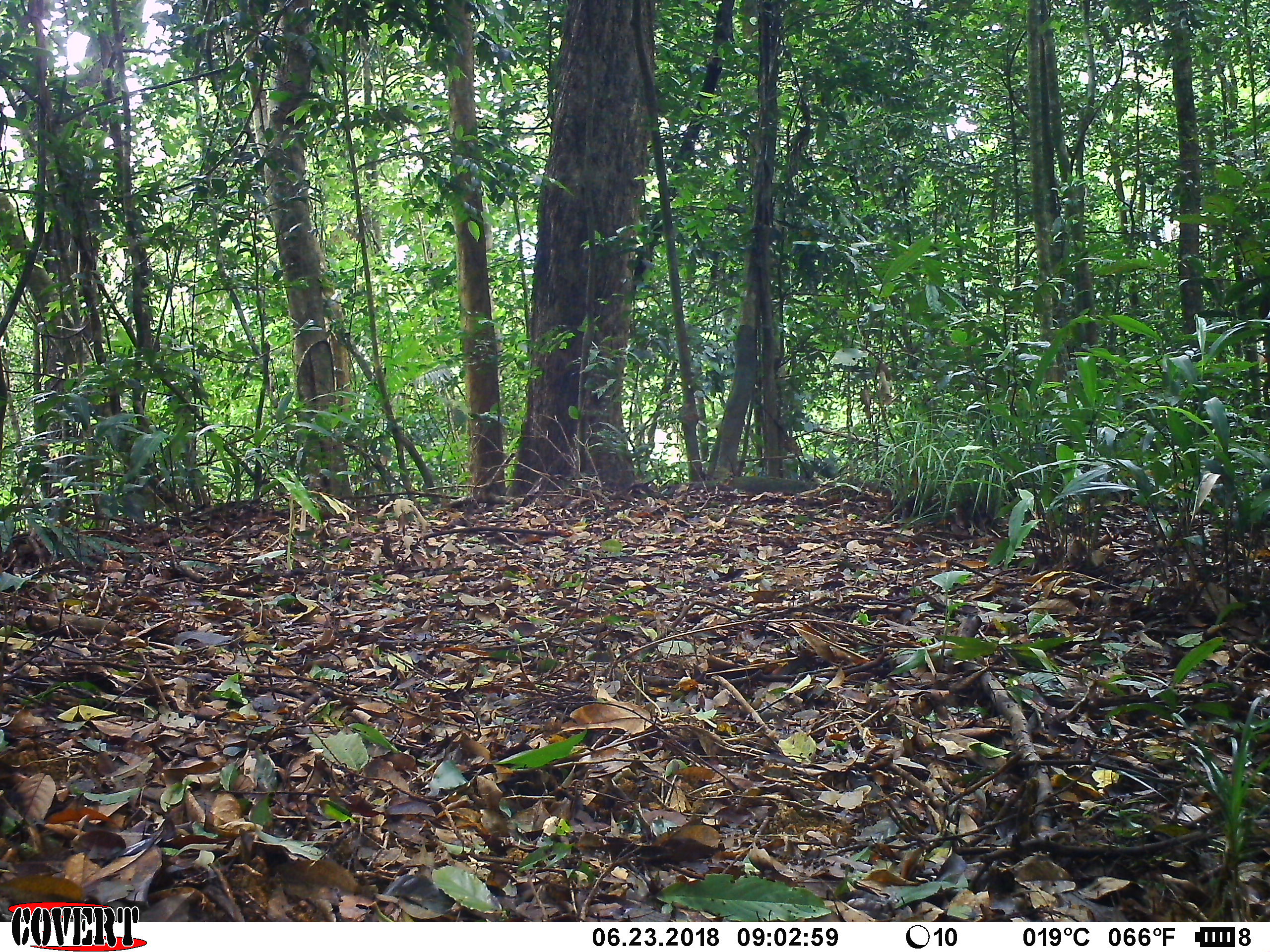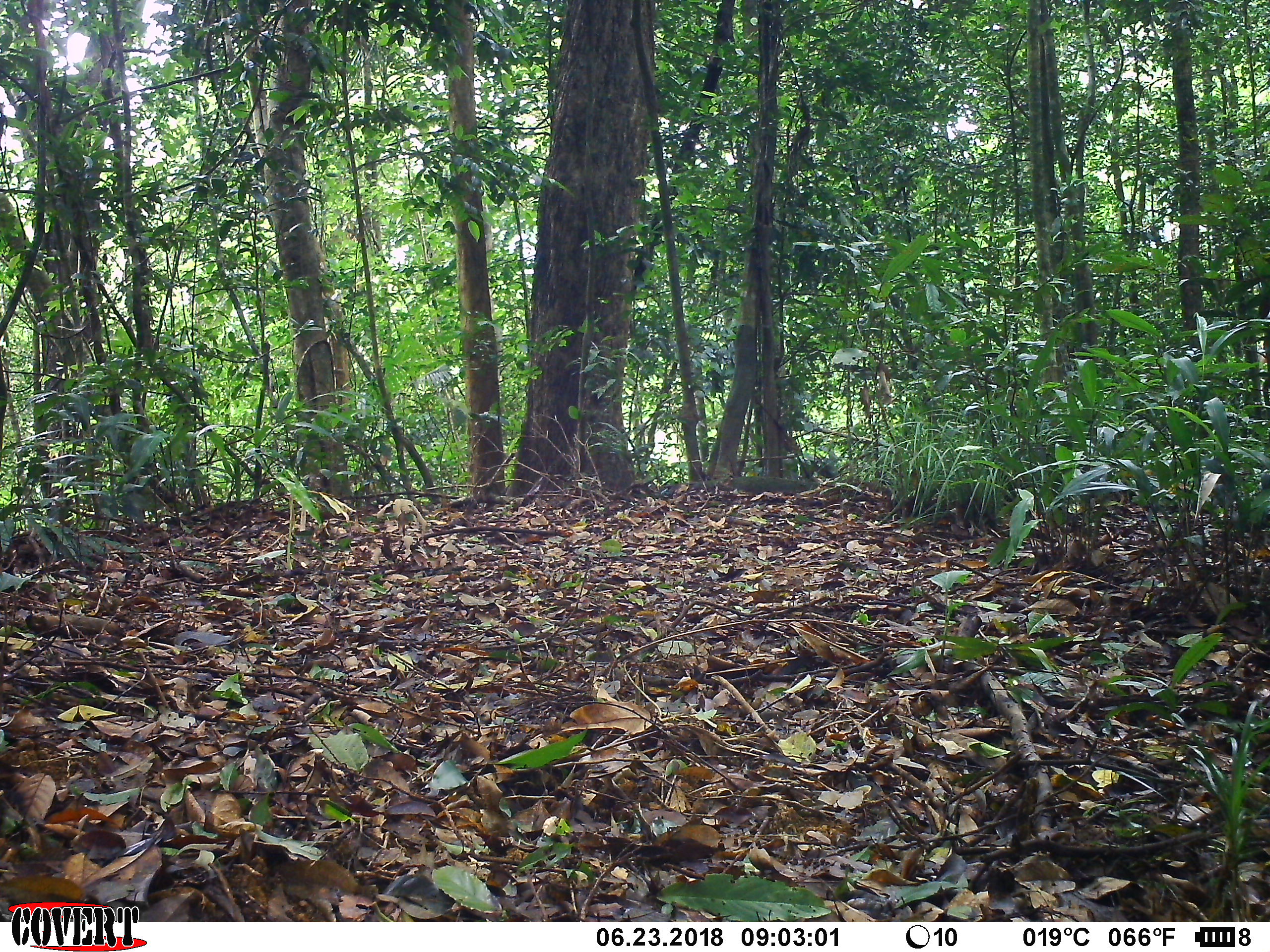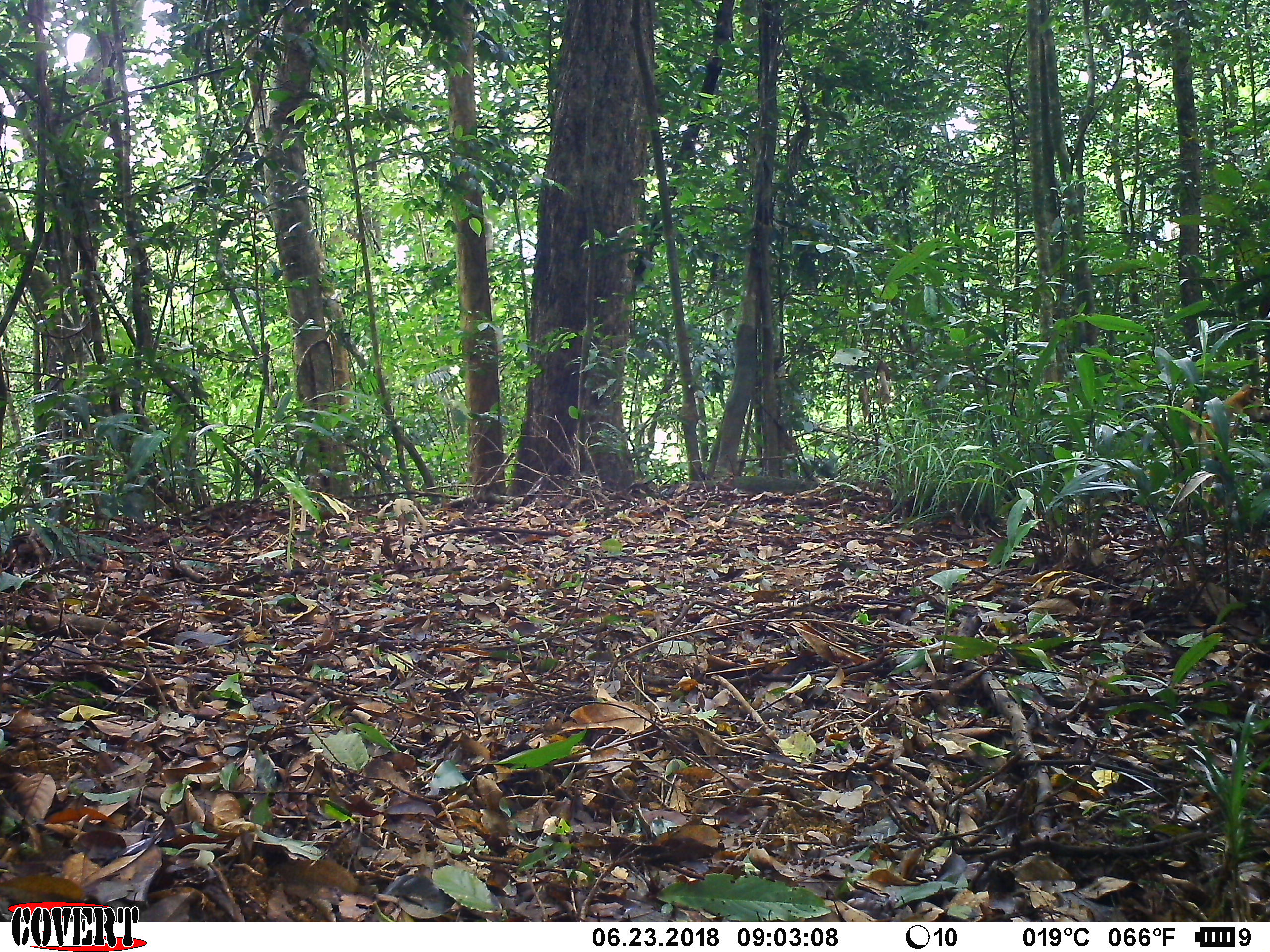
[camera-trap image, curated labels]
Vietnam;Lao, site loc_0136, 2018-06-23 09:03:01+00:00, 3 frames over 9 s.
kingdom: Animalia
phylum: Chordata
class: Mammalia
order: Carnivora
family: Canidae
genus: Canis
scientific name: Canis familiaris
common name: domestic dog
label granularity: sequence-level